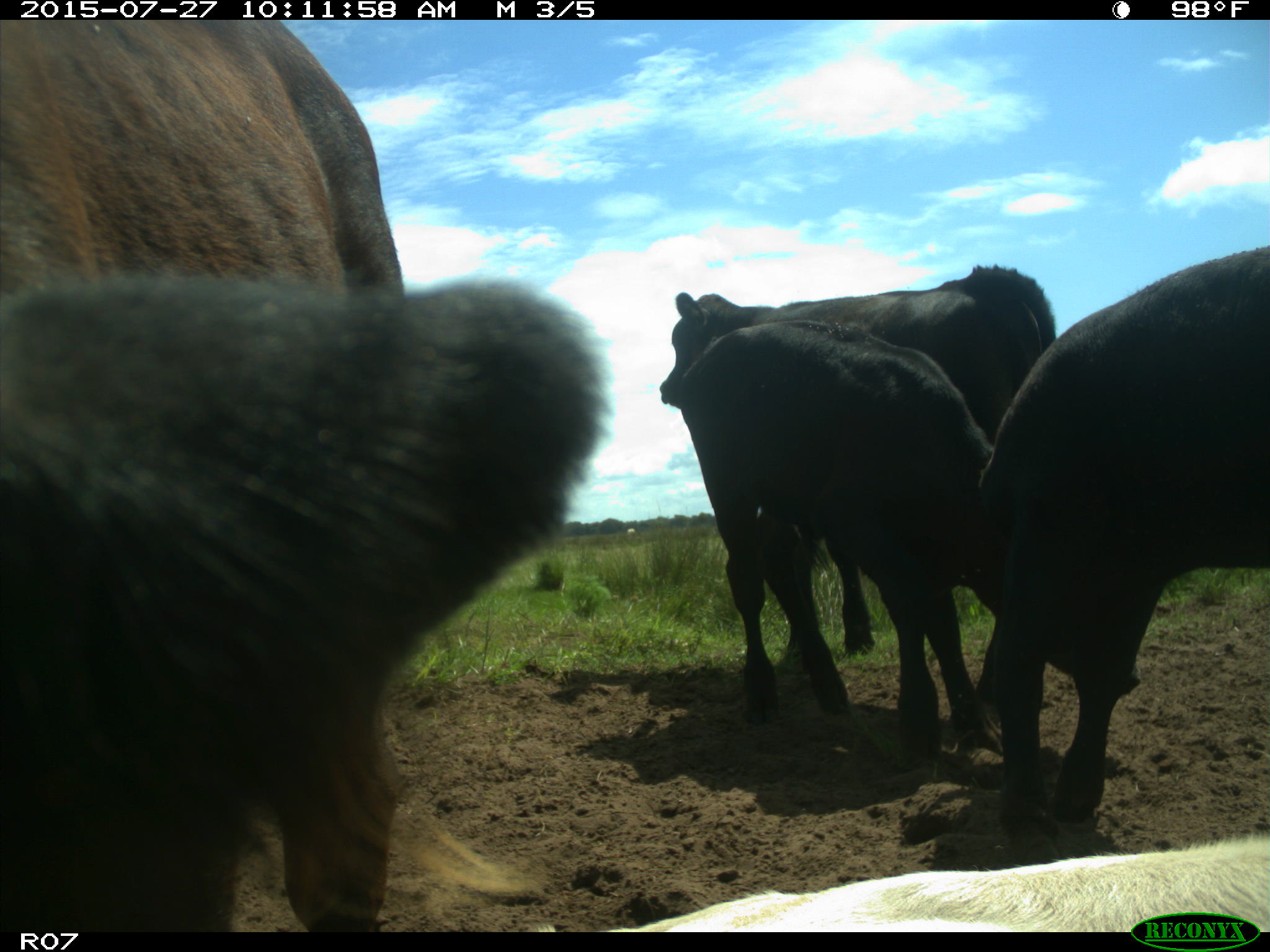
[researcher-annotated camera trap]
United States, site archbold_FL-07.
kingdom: Animalia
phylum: Chordata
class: Mammalia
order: Artiodactyla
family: Bovidae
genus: Bos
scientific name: Bos taurus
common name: domestic cow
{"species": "Bos taurus (domestic cow)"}